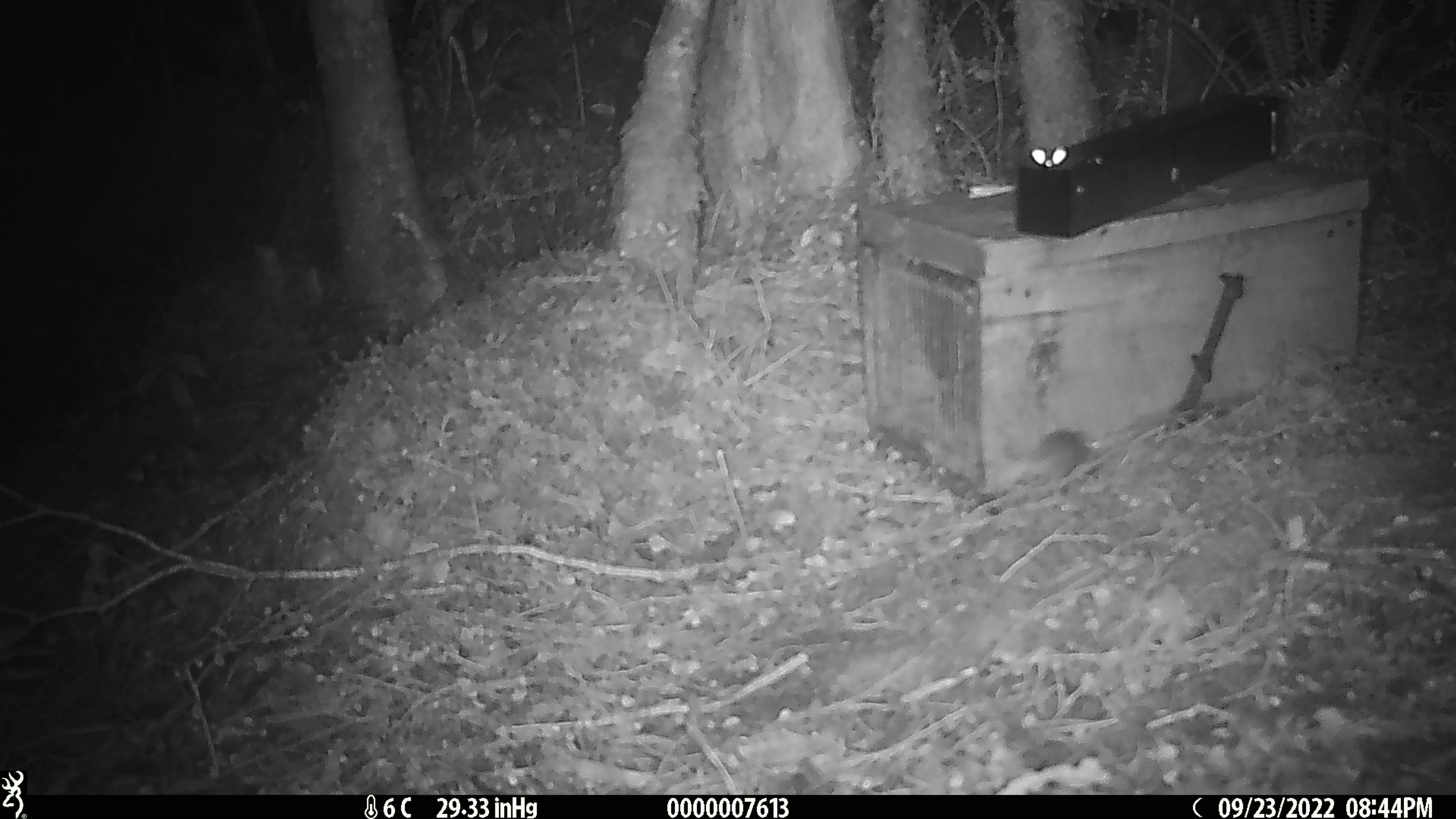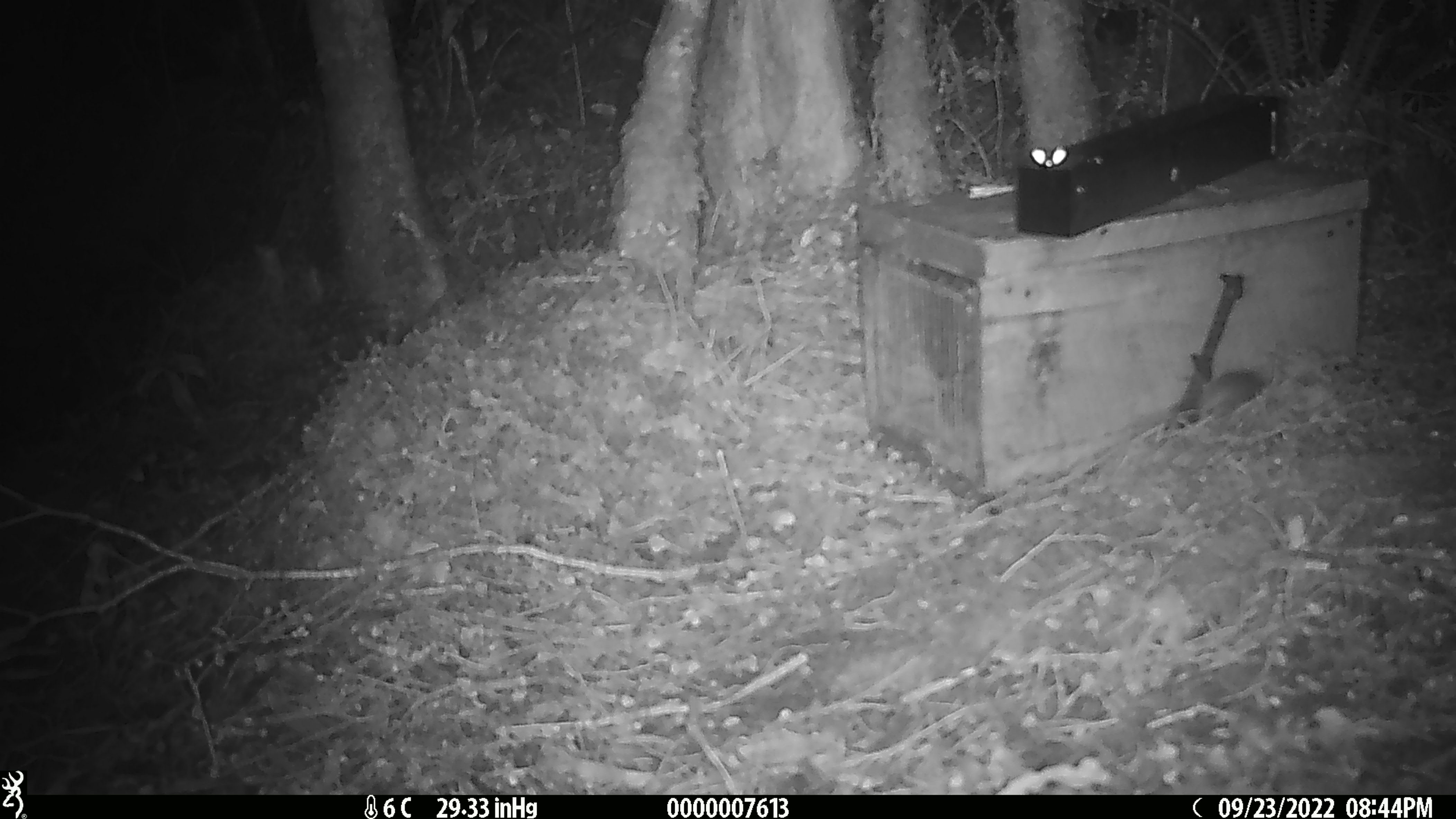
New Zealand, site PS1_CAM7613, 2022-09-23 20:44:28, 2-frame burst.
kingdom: Animalia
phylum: Chordata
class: Mammalia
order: Rodentia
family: Muridae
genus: Mus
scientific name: Mus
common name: mouse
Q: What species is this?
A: Mouse (Mus).